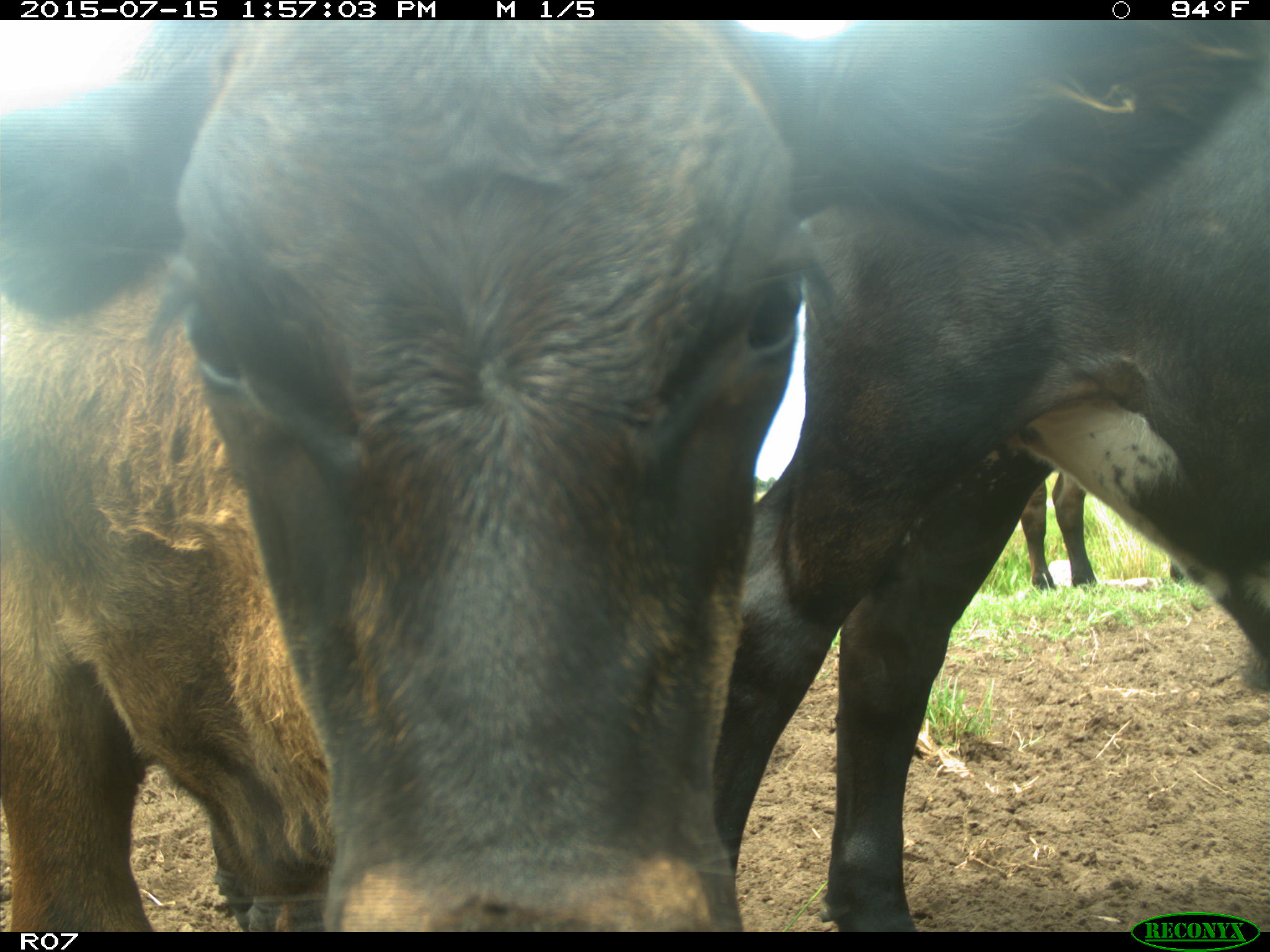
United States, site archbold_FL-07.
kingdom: Animalia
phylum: Chordata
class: Mammalia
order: Artiodactyla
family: Bovidae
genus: Bos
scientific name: Bos taurus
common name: domestic cow